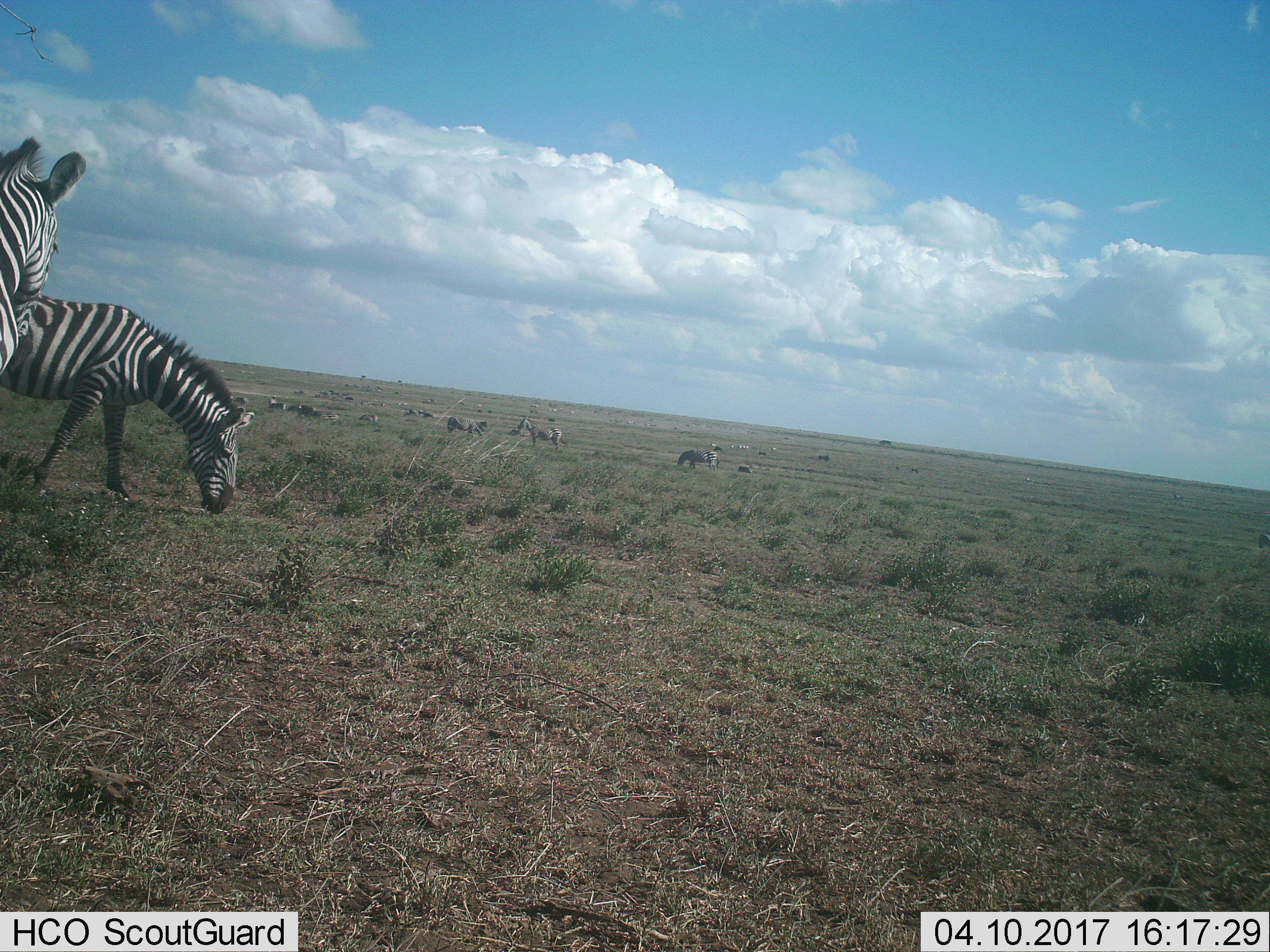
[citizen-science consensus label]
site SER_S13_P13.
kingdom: Animalia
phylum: Chordata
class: Mammalia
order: Perissodactyla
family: Equidae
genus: Equus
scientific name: Equus quagga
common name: plains zebra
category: zebraplains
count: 11-50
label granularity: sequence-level